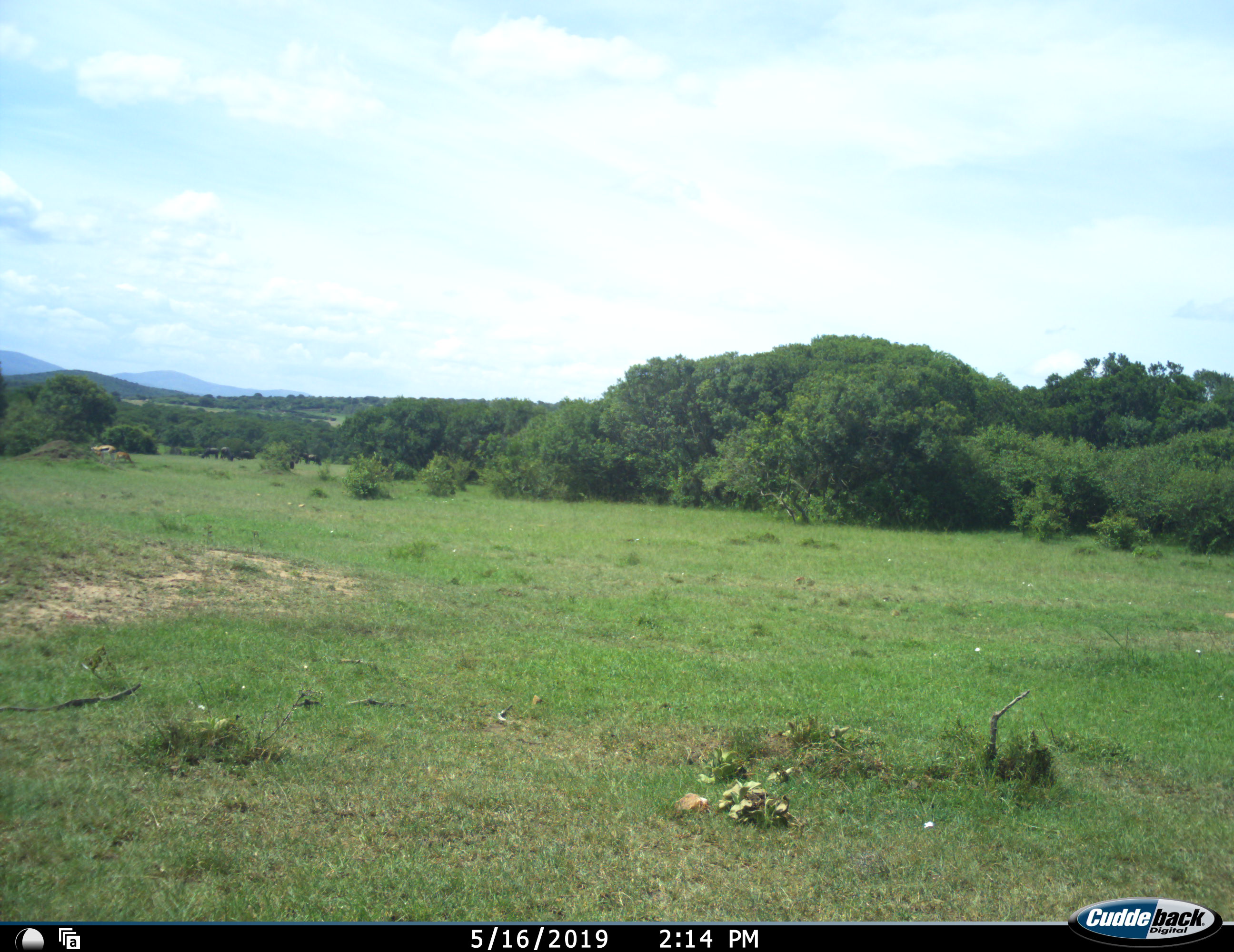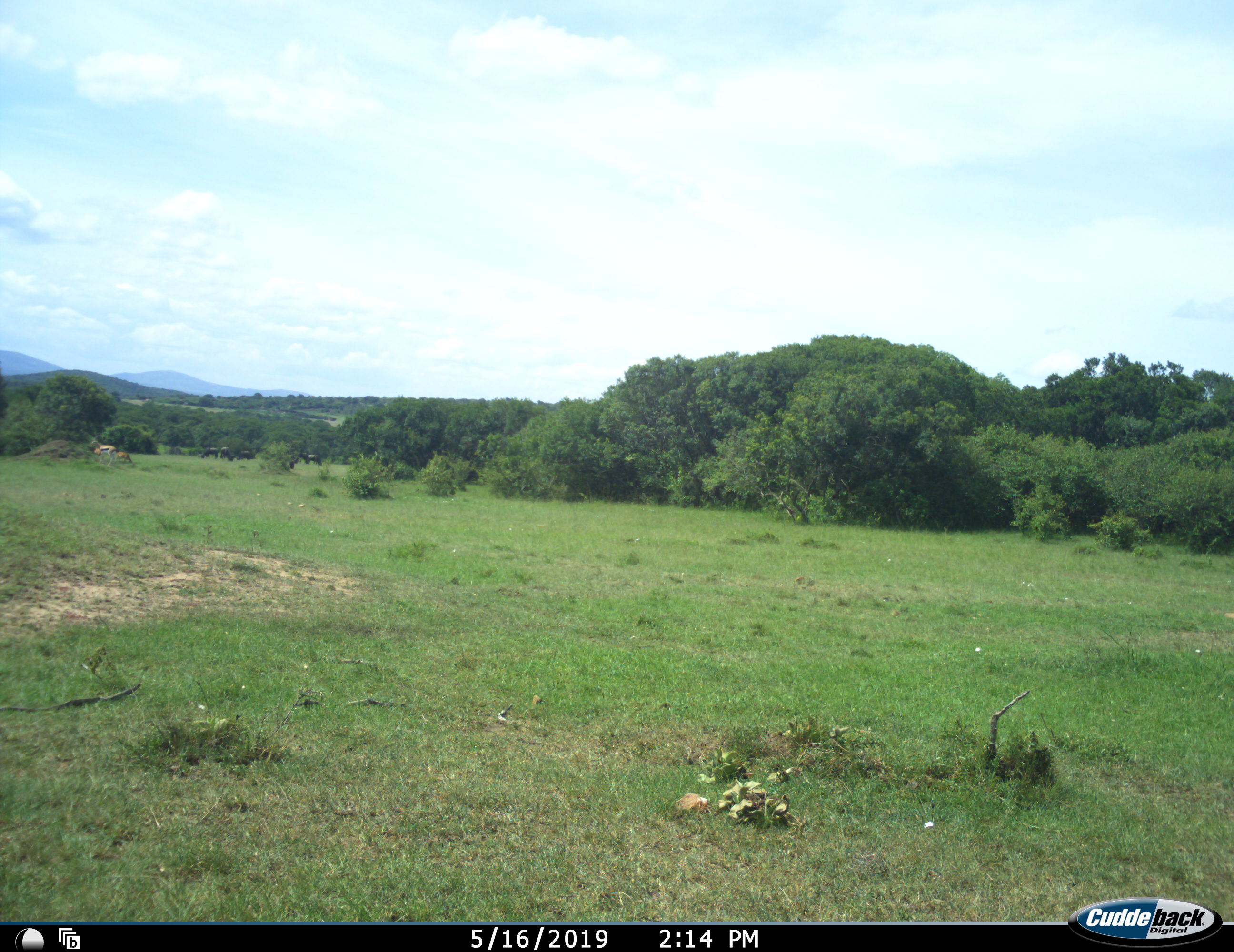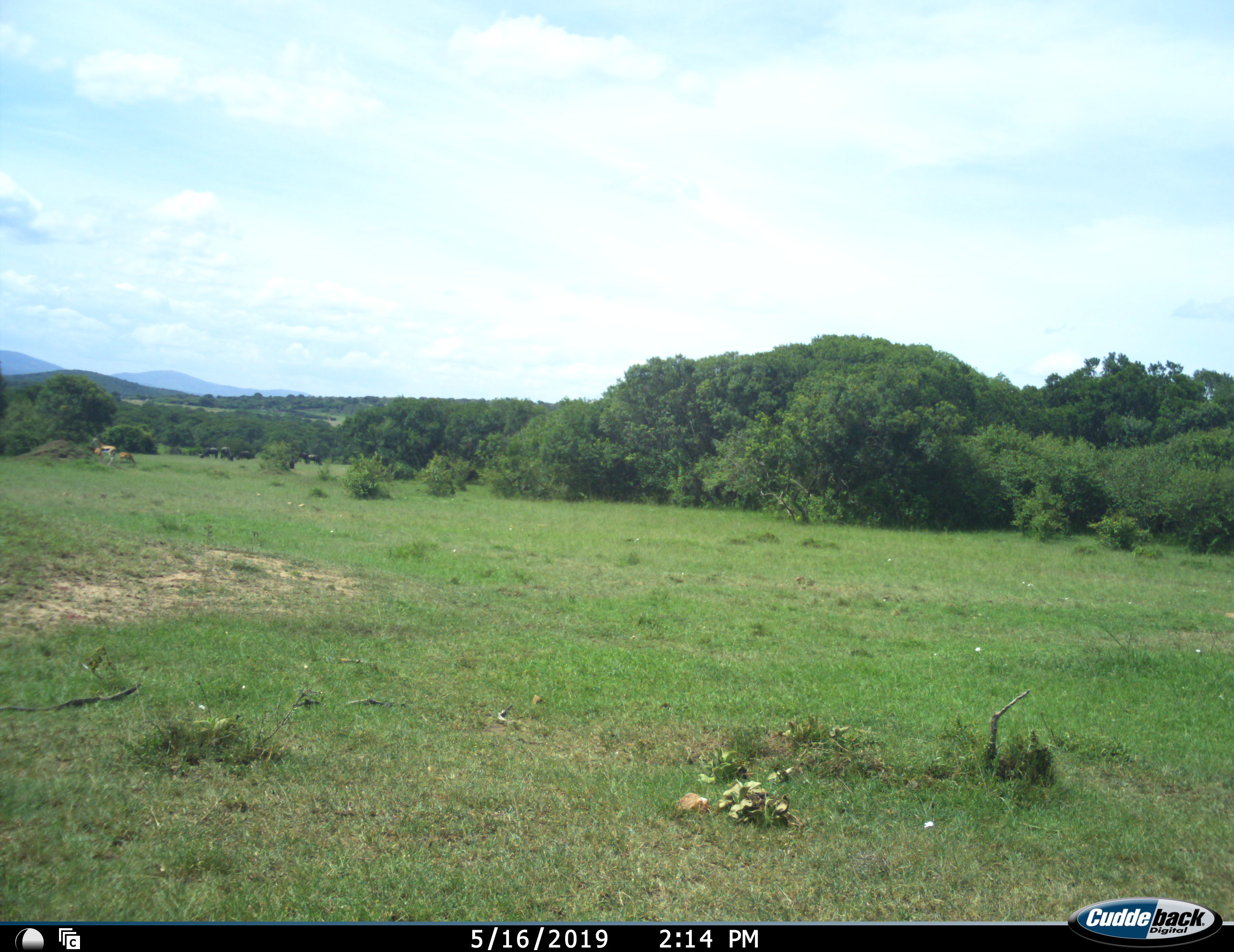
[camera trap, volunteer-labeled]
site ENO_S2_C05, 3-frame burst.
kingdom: Animalia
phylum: Chordata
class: Mammalia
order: Artiodactyla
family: Bovidae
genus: Syncerus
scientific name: Syncerus caffer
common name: african buffalo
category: buffalo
Buffalo (african buffalo) (Syncerus caffer), count 5. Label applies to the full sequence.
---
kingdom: Animalia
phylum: Chordata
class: Mammalia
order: Artiodactyla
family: Bovidae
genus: Eudorcas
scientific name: Eudorcas thomsonii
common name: thomson's gazelle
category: gazellethomsons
Gazellethomsons (thomson's gazelle) (Eudorcas thomsonii), count 2. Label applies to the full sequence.